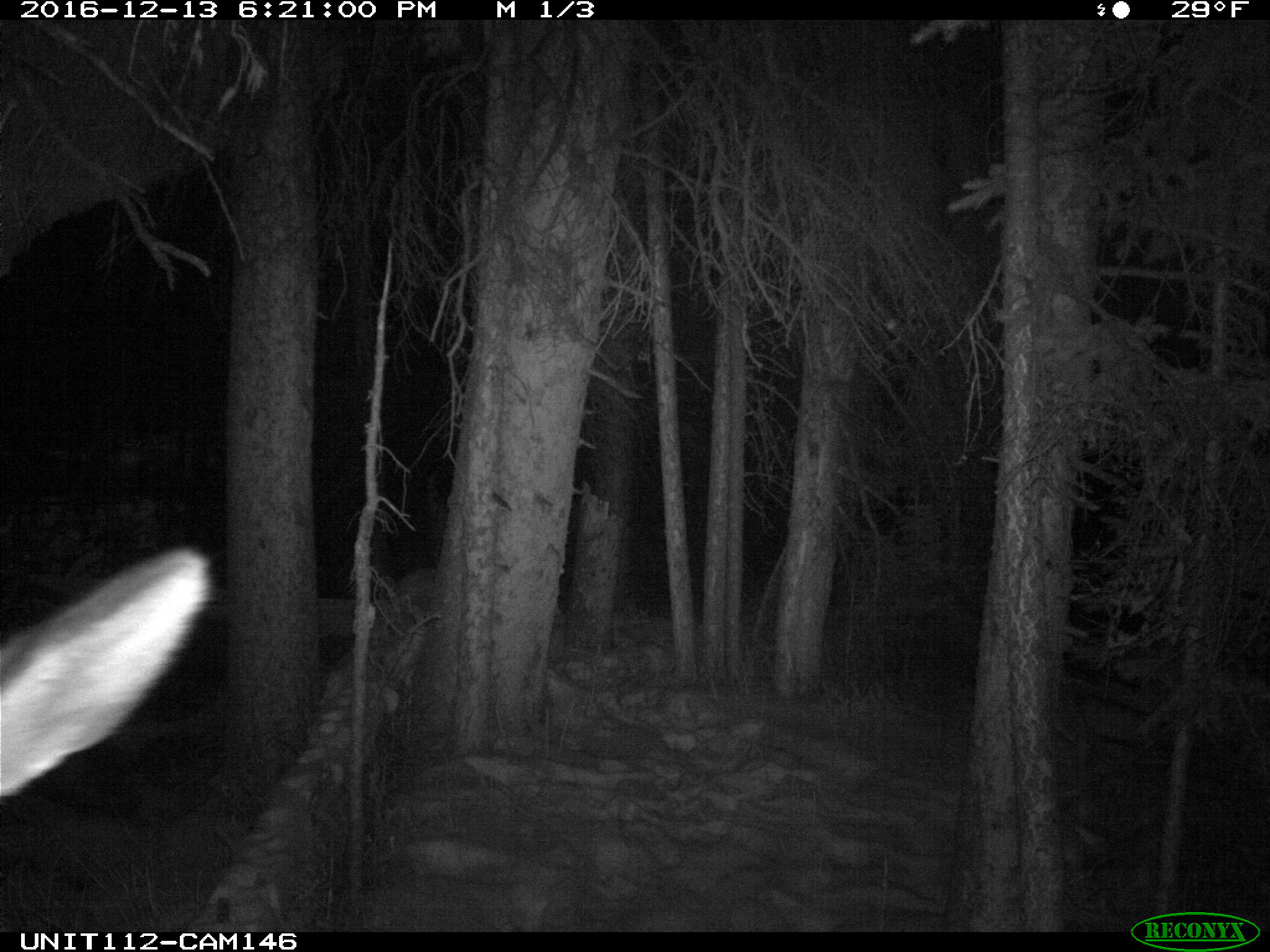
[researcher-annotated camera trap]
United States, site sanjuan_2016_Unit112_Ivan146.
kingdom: Animalia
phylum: Chordata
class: Mammalia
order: Artiodactyla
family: Cervidae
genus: Cervus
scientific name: Cervus elaphus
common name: red deer